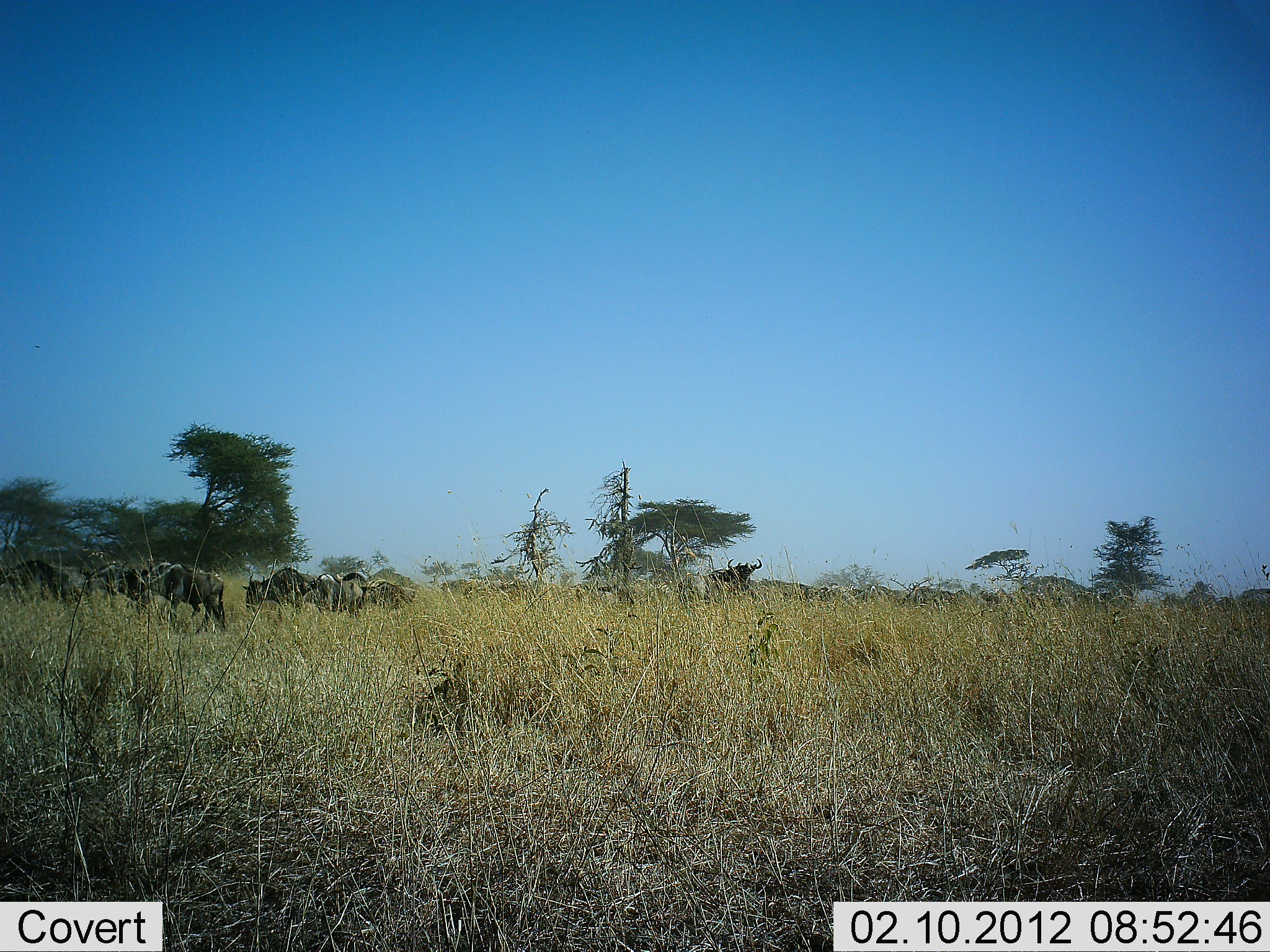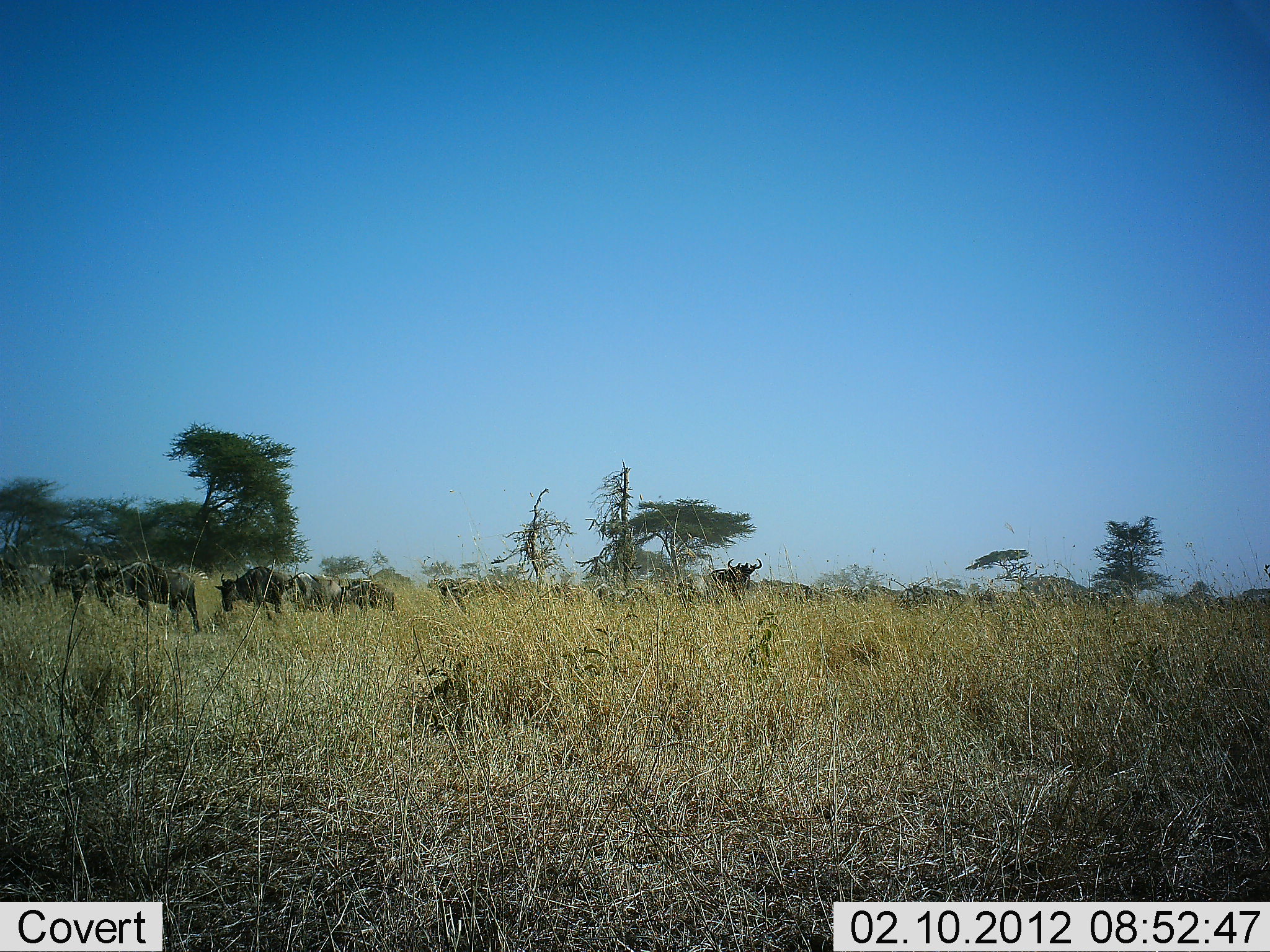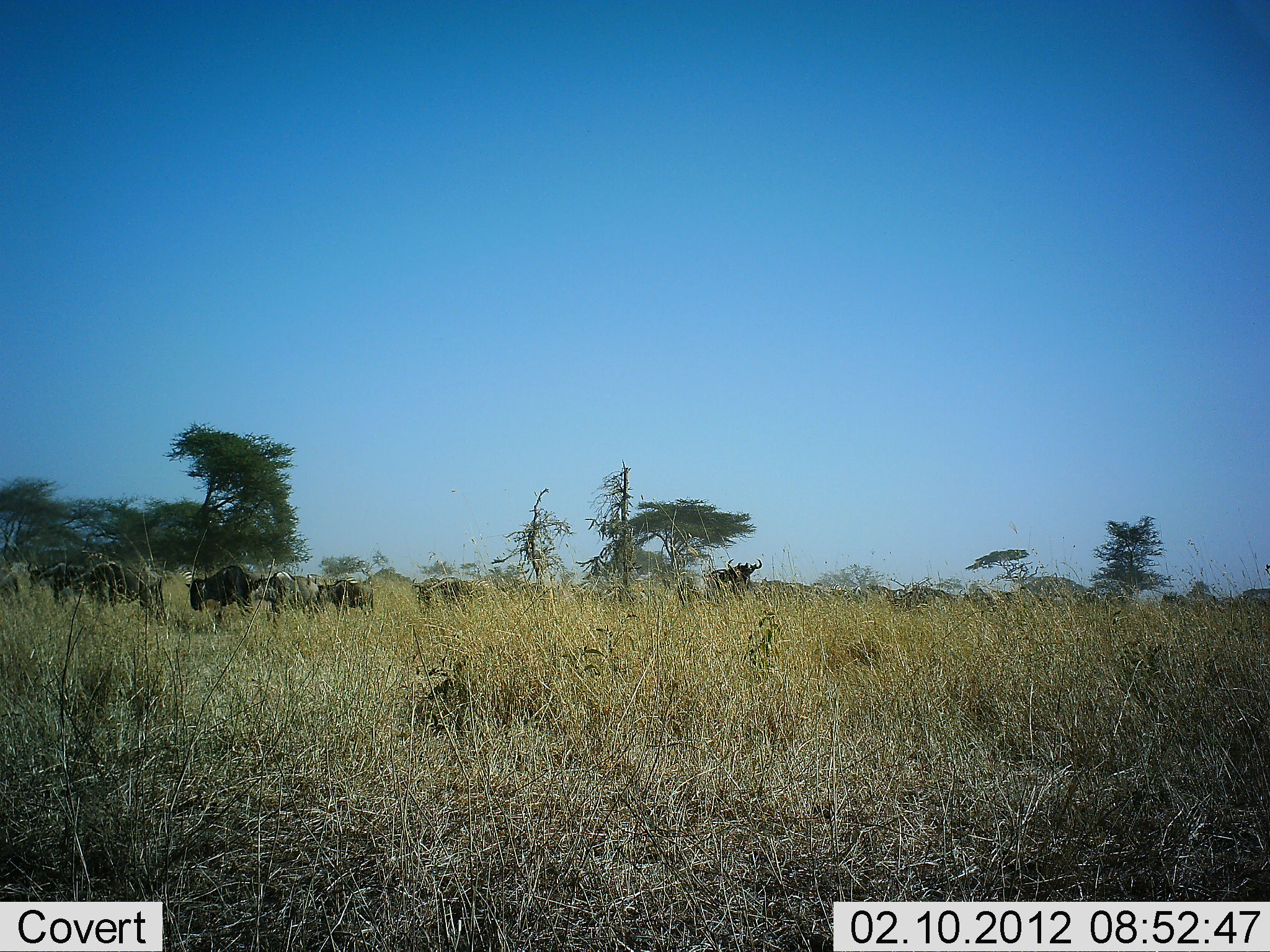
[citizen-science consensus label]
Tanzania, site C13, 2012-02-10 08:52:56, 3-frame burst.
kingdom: Animalia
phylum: Chordata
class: Mammalia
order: Artiodactyla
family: Bovidae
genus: Connochaetes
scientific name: Connochaetes taurinus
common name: blue wildebeest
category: wildebeest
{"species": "wildebeest (blue wildebeest) (Connochaetes taurinus)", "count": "11-50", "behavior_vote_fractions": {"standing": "15%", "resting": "0%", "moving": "100%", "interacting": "0%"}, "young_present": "0%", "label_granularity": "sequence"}